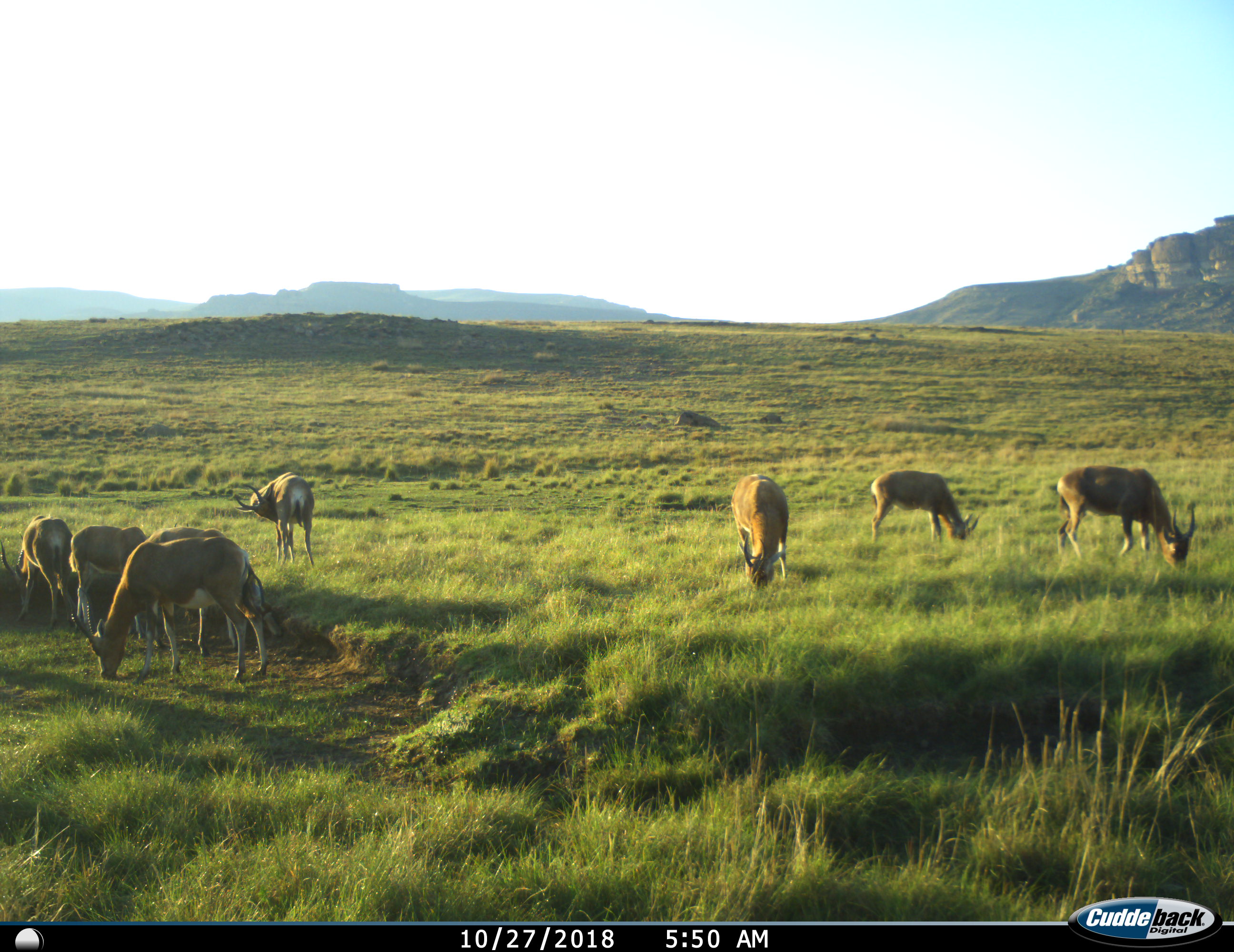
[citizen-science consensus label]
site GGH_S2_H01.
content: unidentified animal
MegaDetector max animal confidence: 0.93